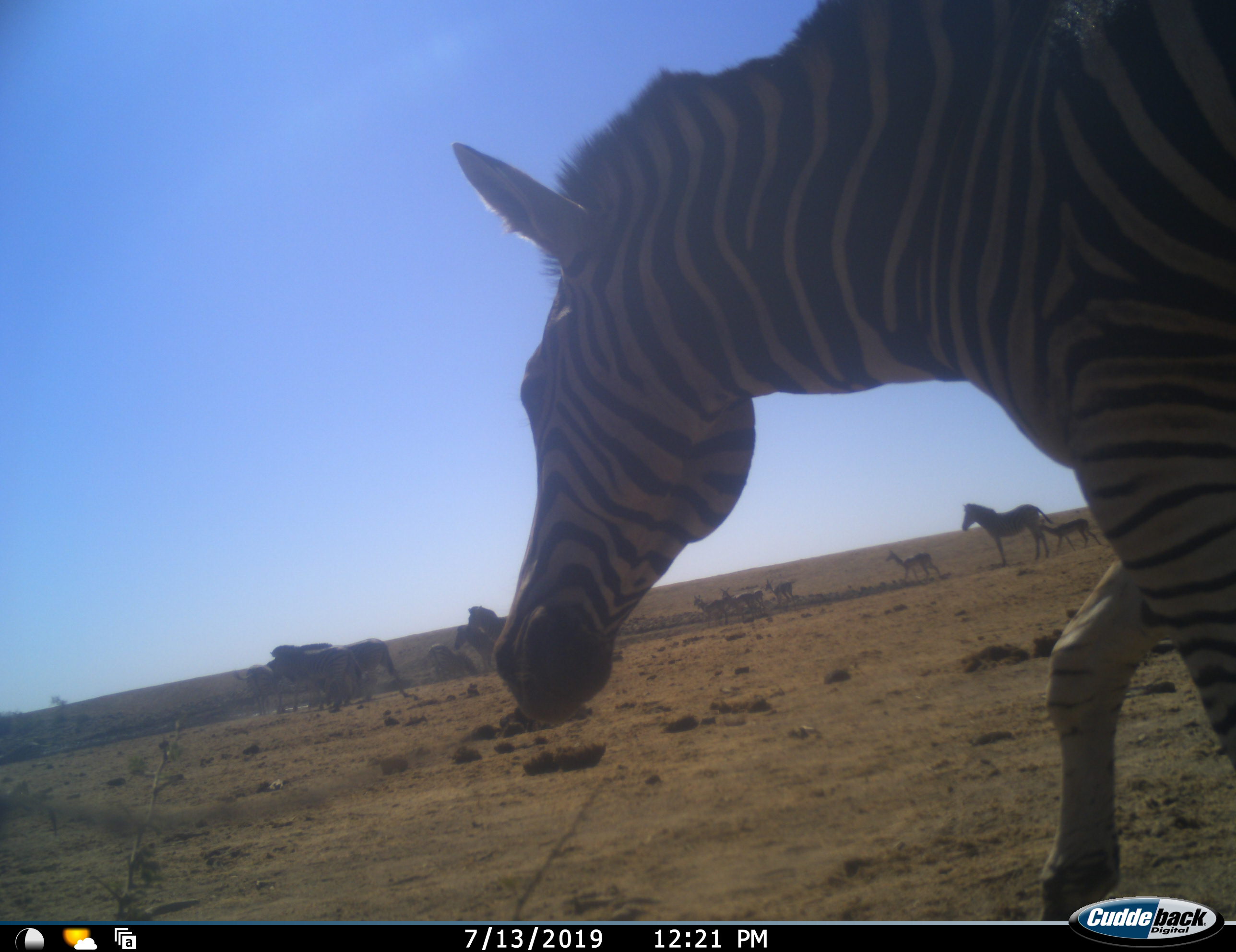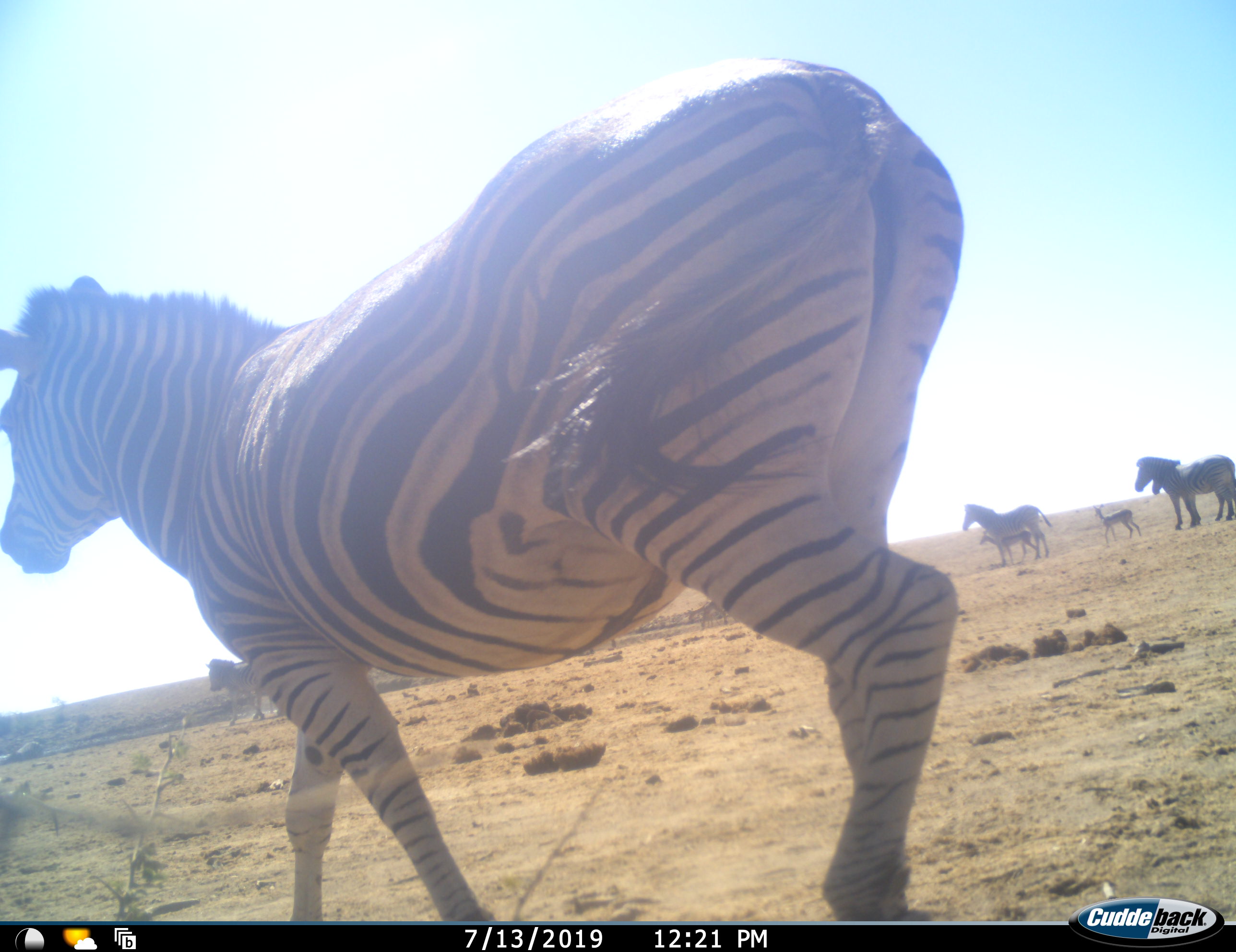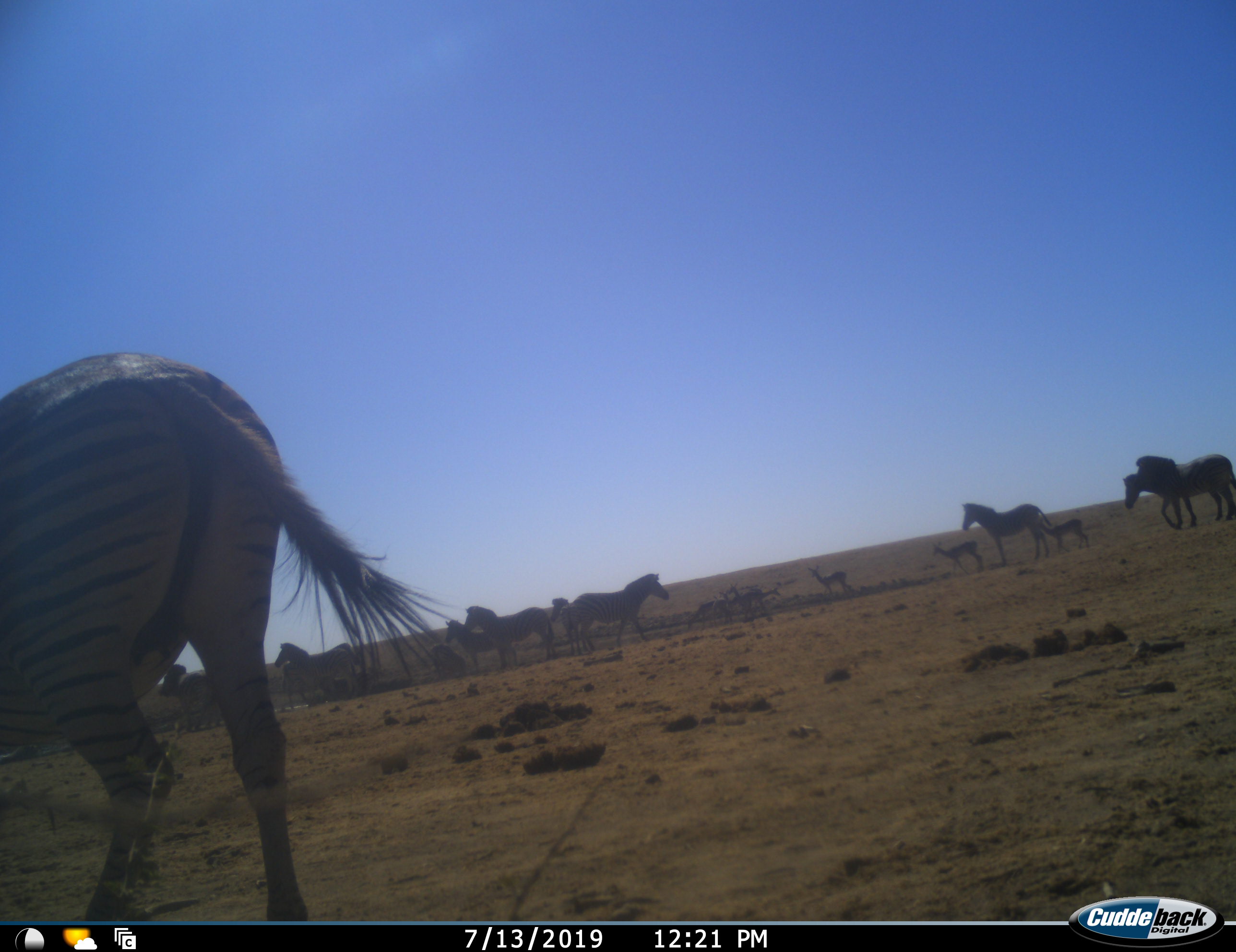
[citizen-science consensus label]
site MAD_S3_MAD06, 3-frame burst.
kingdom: Animalia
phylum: Chordata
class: Mammalia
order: Perissodactyla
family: Equidae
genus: Equus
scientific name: Equus quagga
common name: plains zebra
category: zebraplains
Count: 10.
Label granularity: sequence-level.